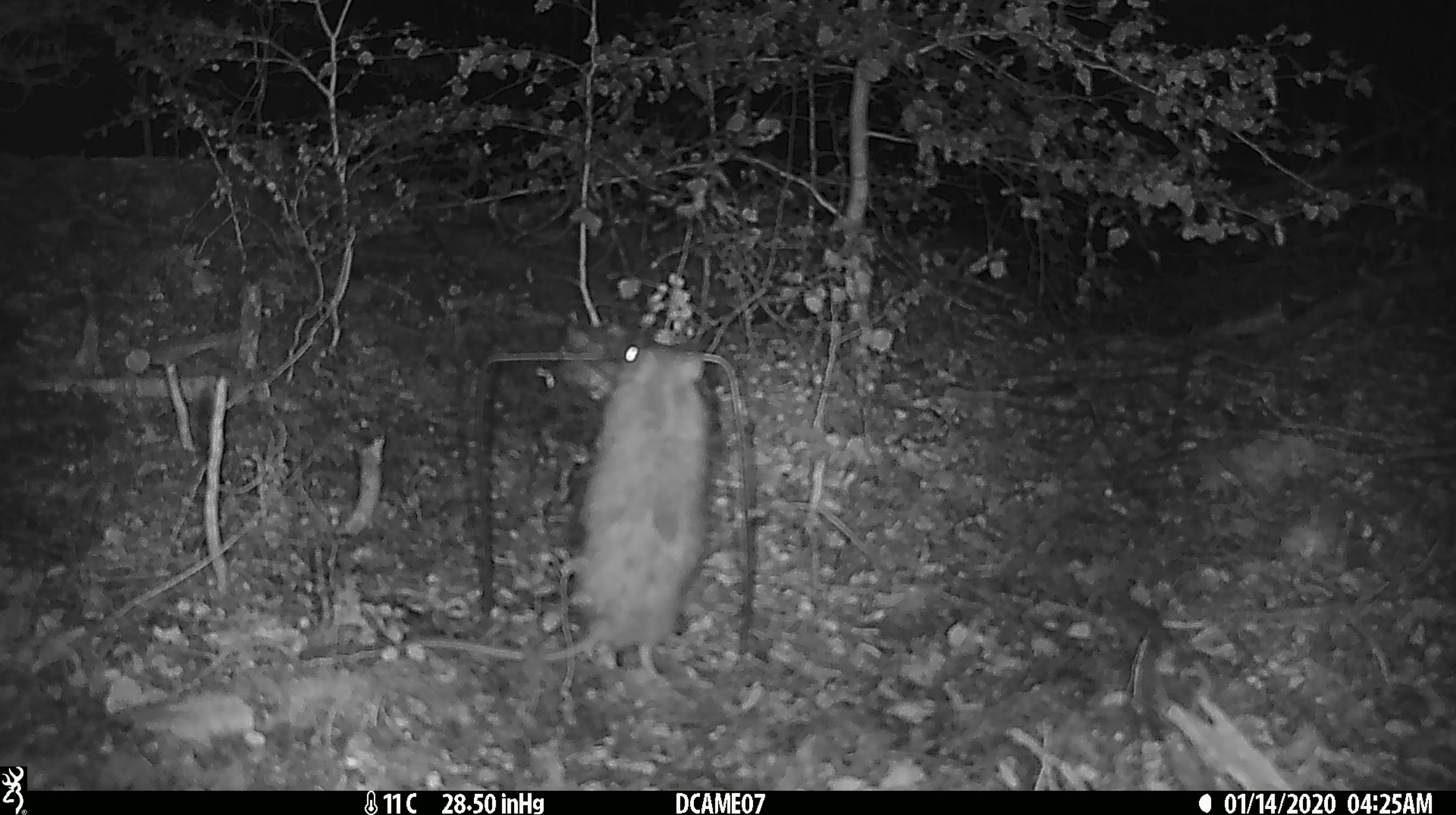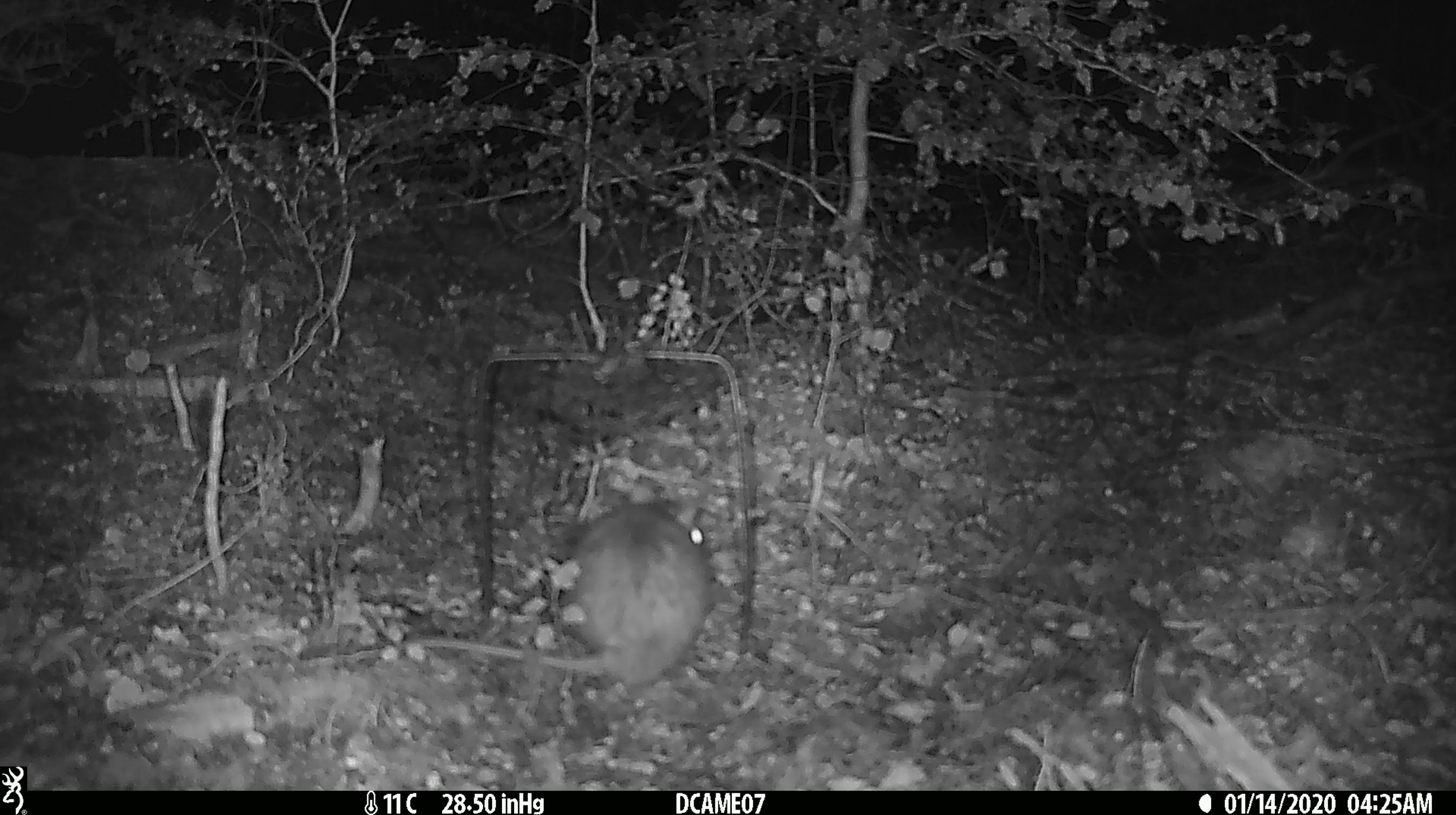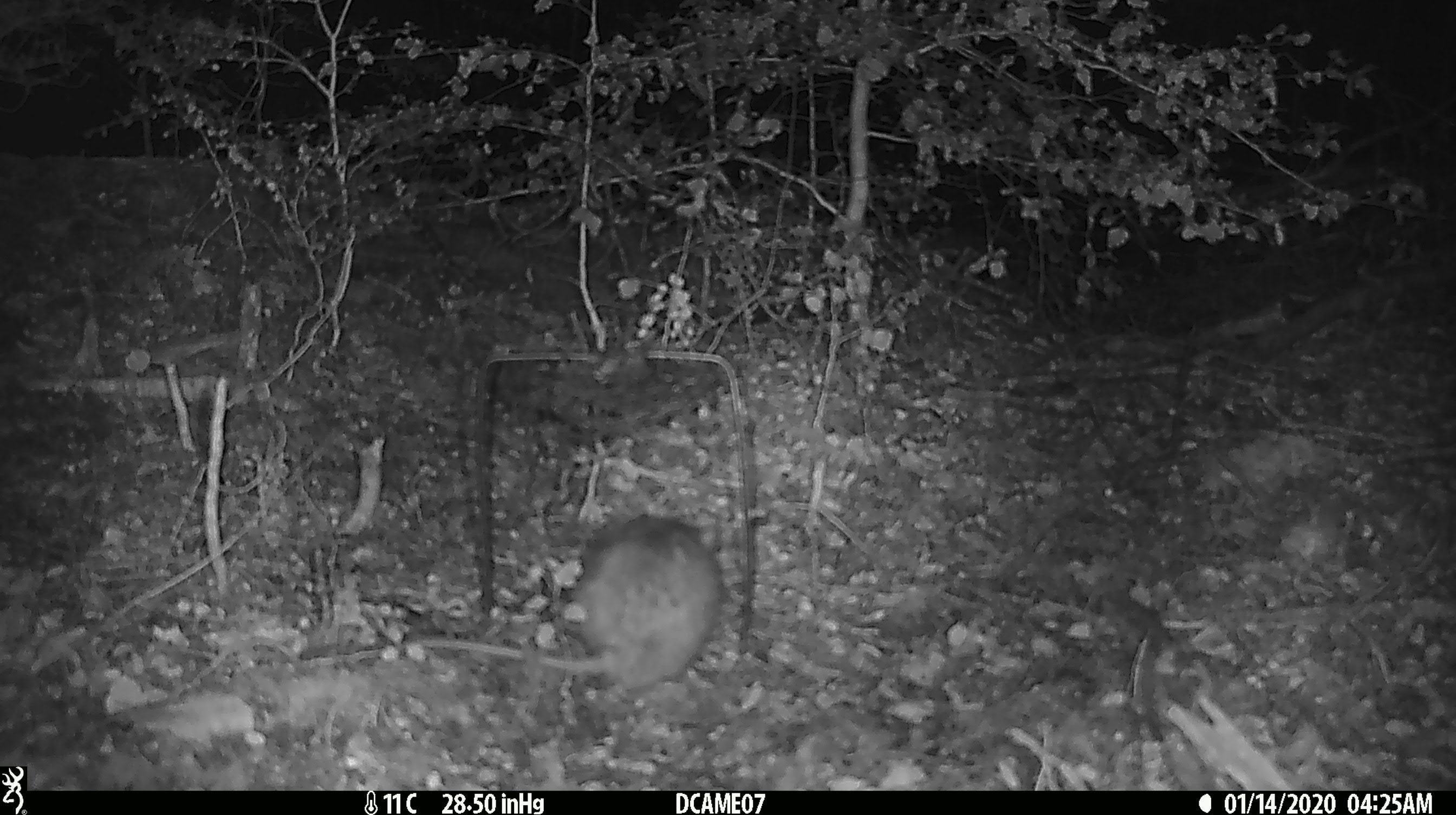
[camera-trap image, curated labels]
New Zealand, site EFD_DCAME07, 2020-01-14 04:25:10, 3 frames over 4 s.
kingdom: Animalia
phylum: Chordata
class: Mammalia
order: Rodentia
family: Muridae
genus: Rattus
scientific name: Rattus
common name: rat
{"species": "rat (Rattus)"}